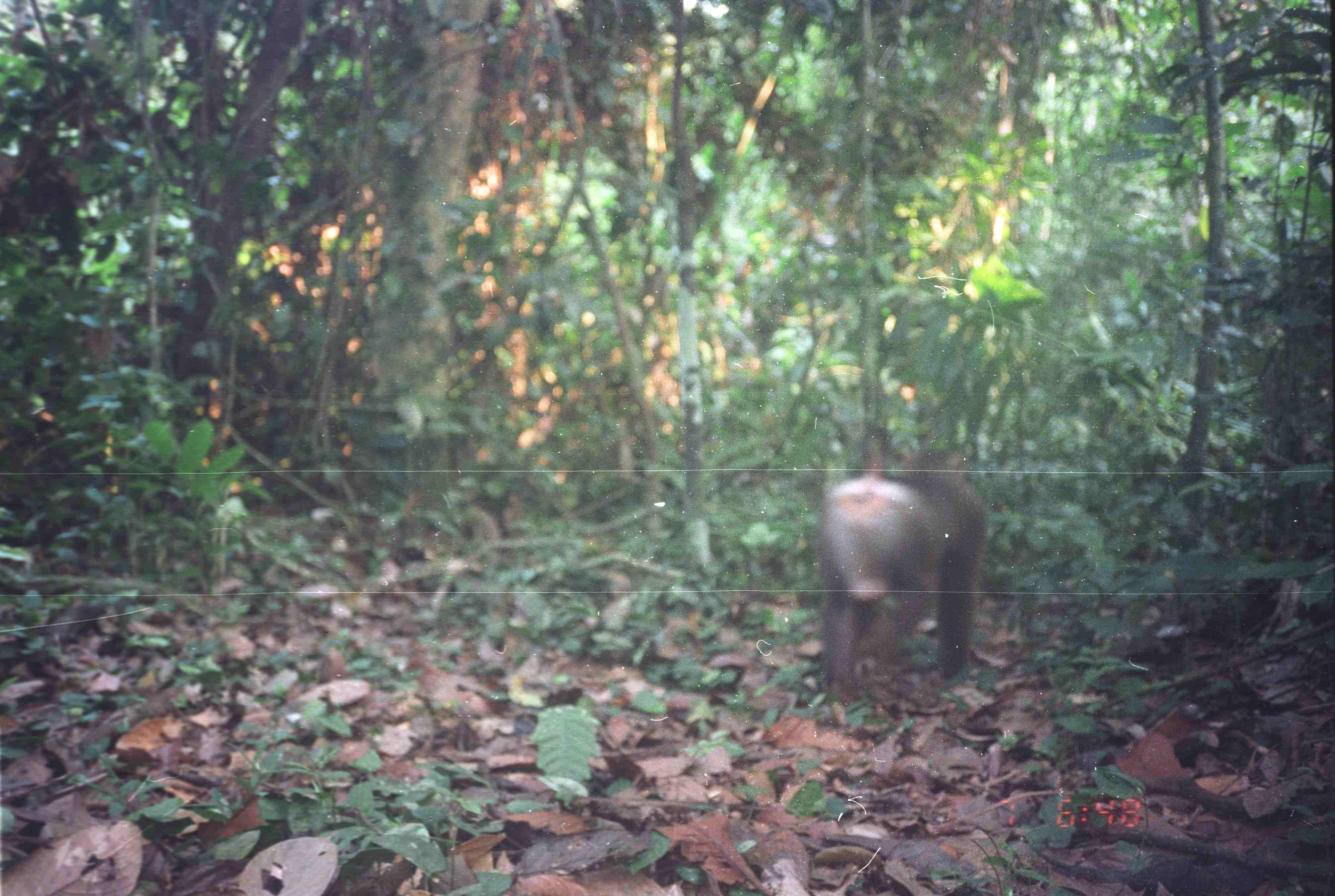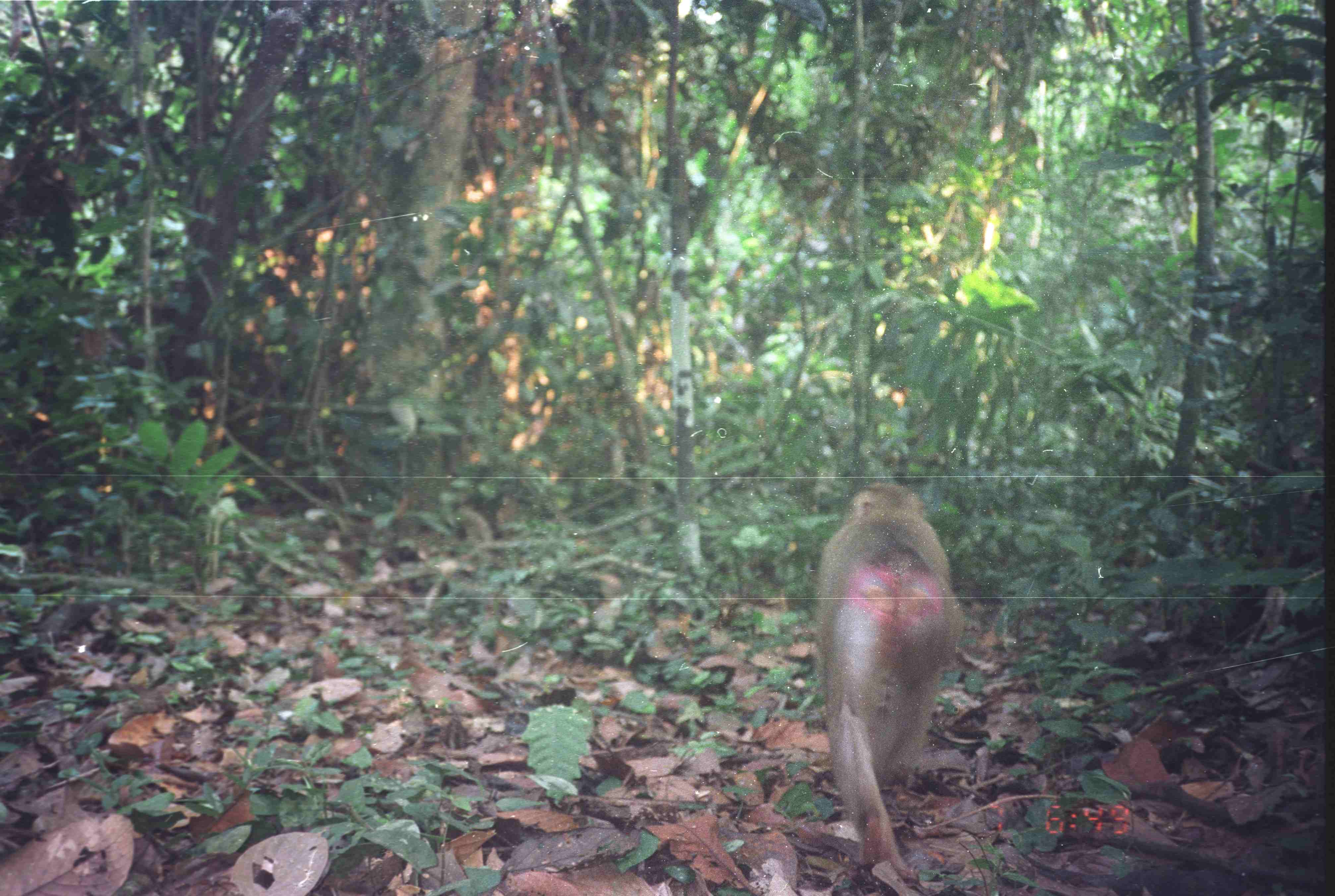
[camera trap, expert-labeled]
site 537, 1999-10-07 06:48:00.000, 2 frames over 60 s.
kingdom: Animalia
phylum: Chordata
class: Mammalia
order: Primates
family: Cercopithecidae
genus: Macaca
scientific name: Macaca nemestrina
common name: southern pig-tailed macaque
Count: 1.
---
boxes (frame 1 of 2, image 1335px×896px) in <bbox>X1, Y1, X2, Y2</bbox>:
macaca nemestrina: <bbox>809, 443, 988, 704</bbox>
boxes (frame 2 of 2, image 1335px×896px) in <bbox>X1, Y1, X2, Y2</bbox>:
macaca nemestrina: <bbox>812, 481, 965, 879</bbox>